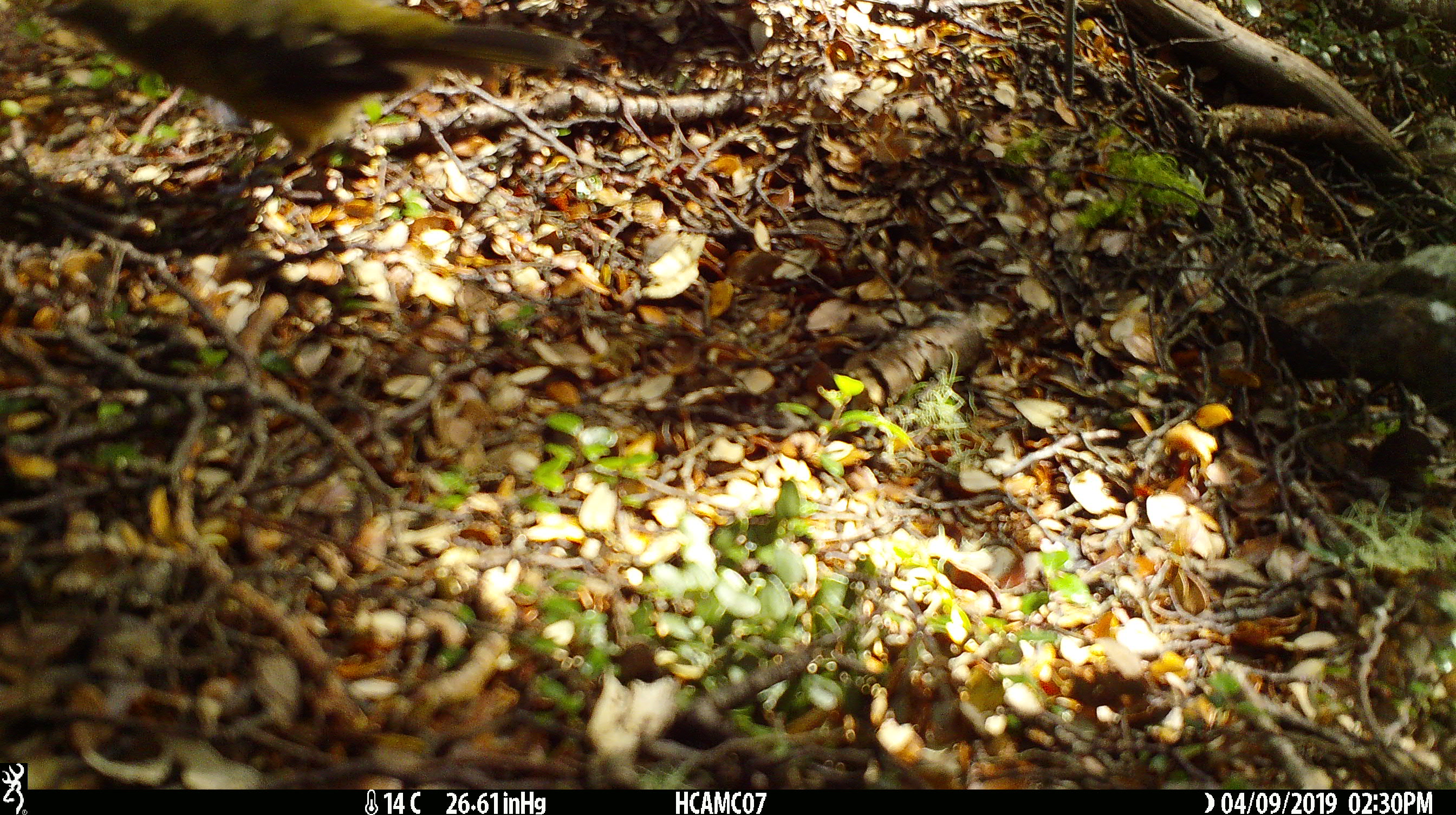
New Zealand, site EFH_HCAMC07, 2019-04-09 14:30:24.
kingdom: Animalia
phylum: Chordata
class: Aves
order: Passeriformes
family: Meliphagidae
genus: Anthornis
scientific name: Anthornis melanura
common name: new zealand bellbird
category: bellbird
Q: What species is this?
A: Bellbird (new zealand bellbird) (Anthornis melanura).